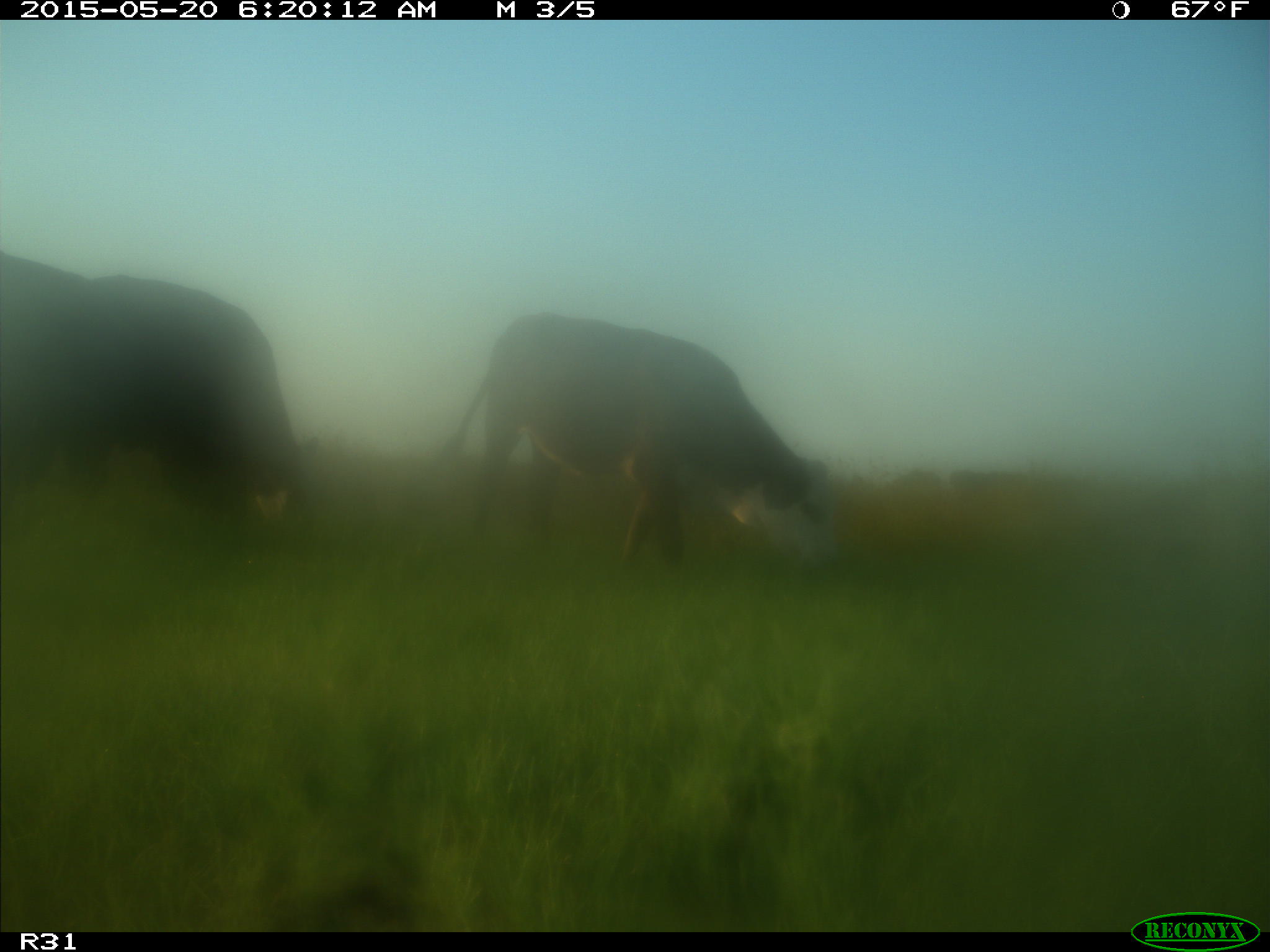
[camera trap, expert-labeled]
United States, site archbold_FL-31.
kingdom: Animalia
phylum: Chordata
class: Mammalia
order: Artiodactyla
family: Bovidae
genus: Bos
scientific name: Bos taurus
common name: domestic cow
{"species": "Bos taurus (domestic cow)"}